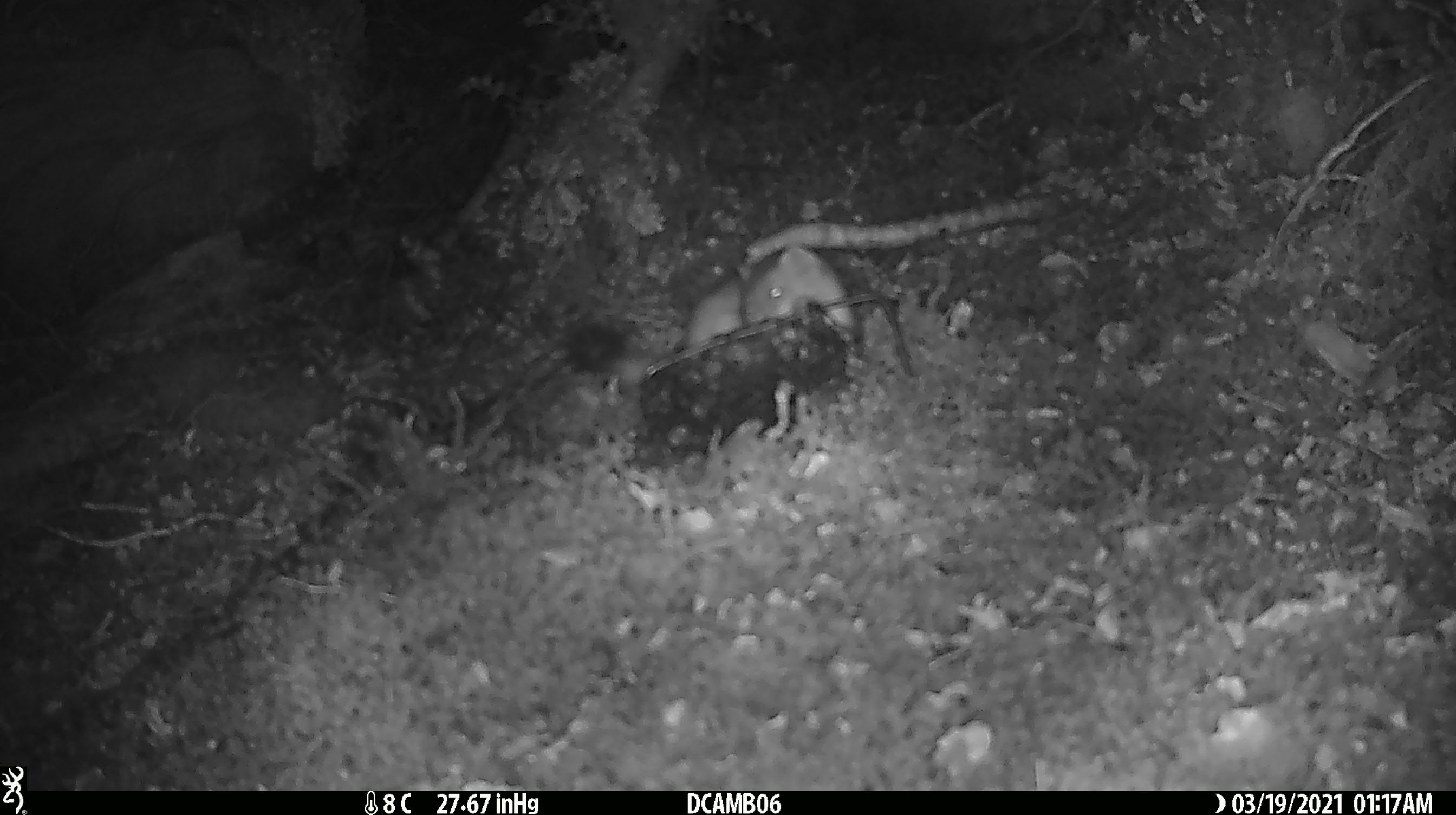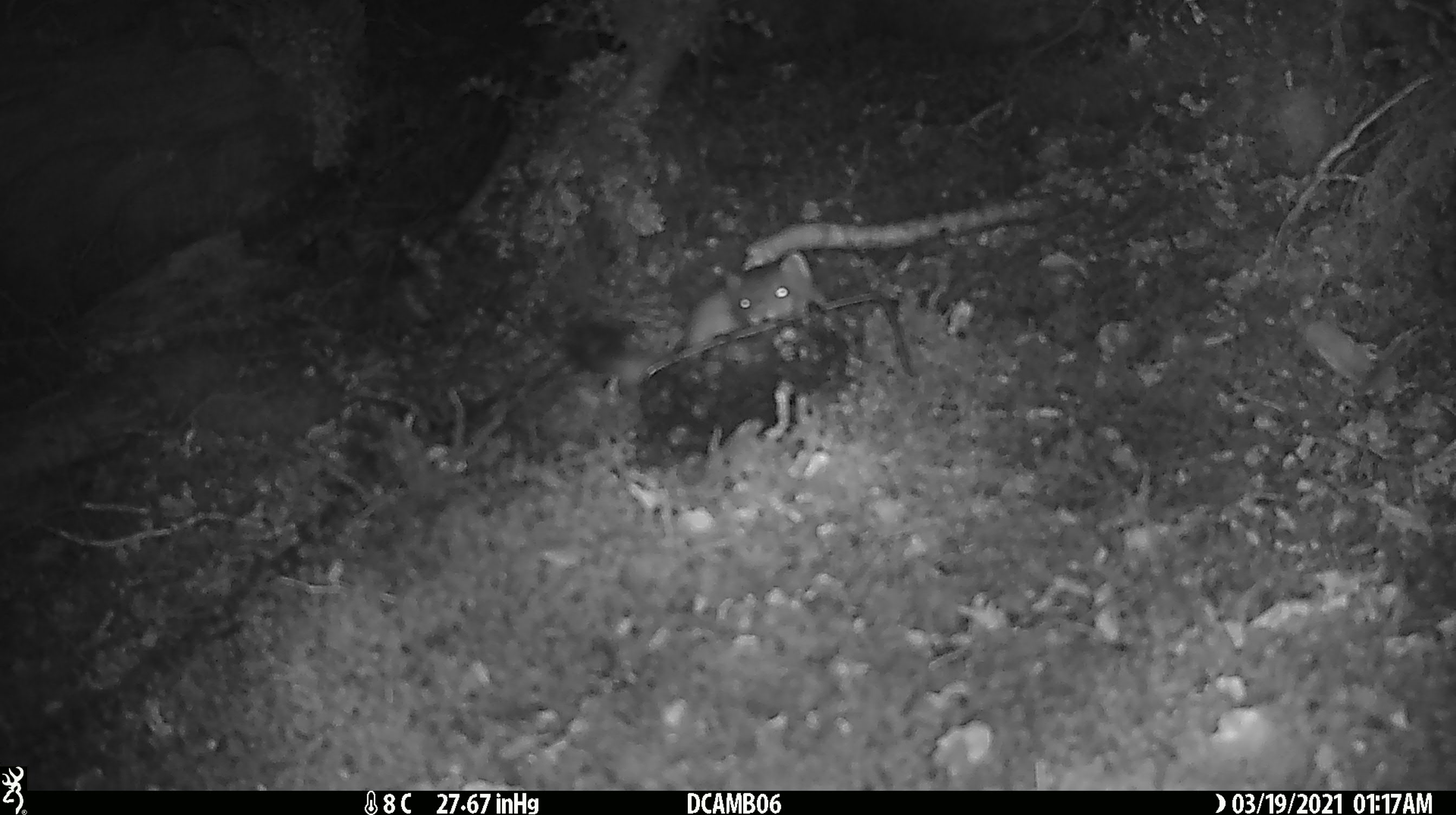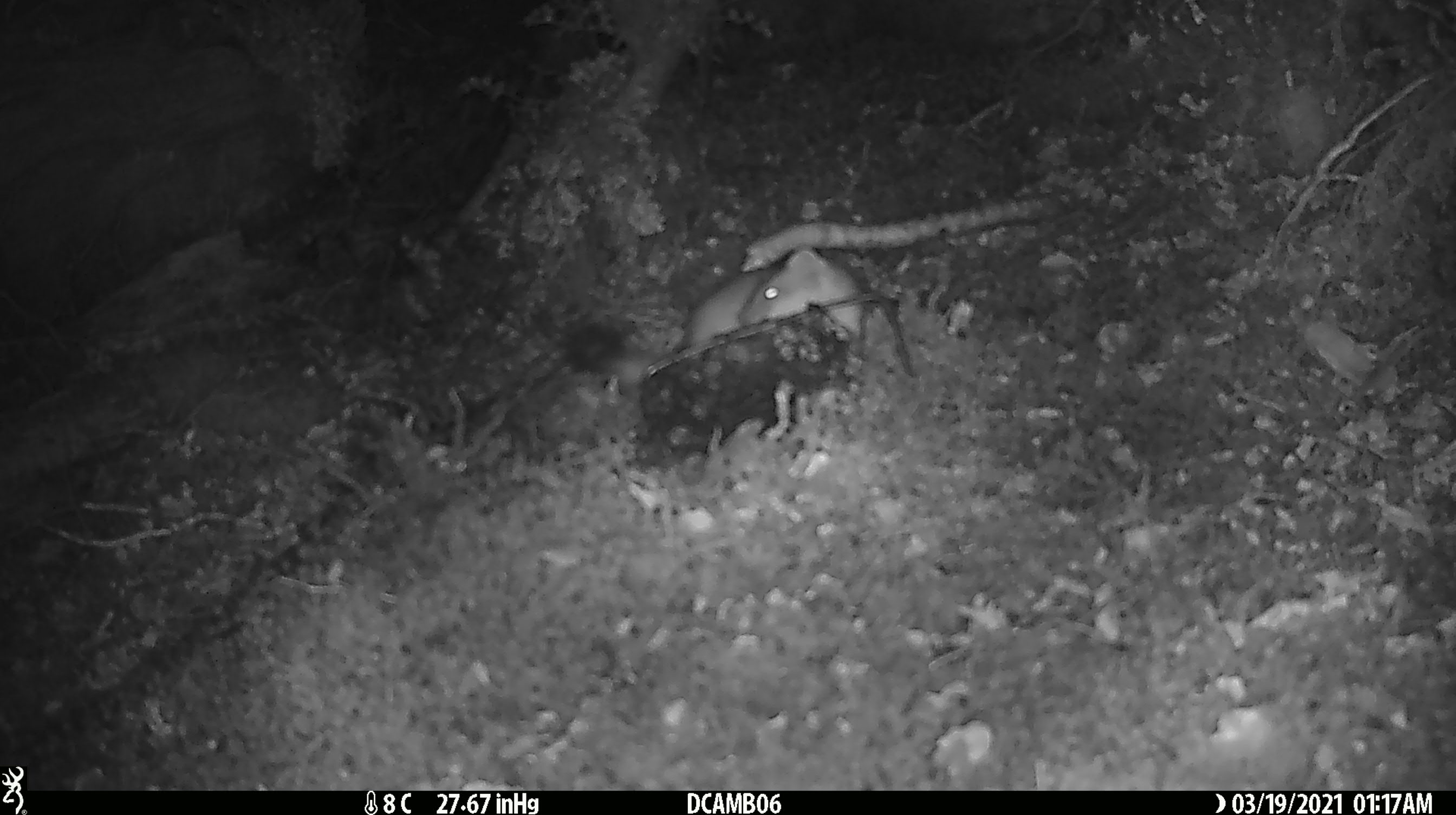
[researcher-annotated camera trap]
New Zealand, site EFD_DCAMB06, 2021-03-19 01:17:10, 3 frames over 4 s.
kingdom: Animalia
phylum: Chordata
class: Mammalia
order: Carnivora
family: Mustelidae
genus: Mustela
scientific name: Mustela erminea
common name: stoat